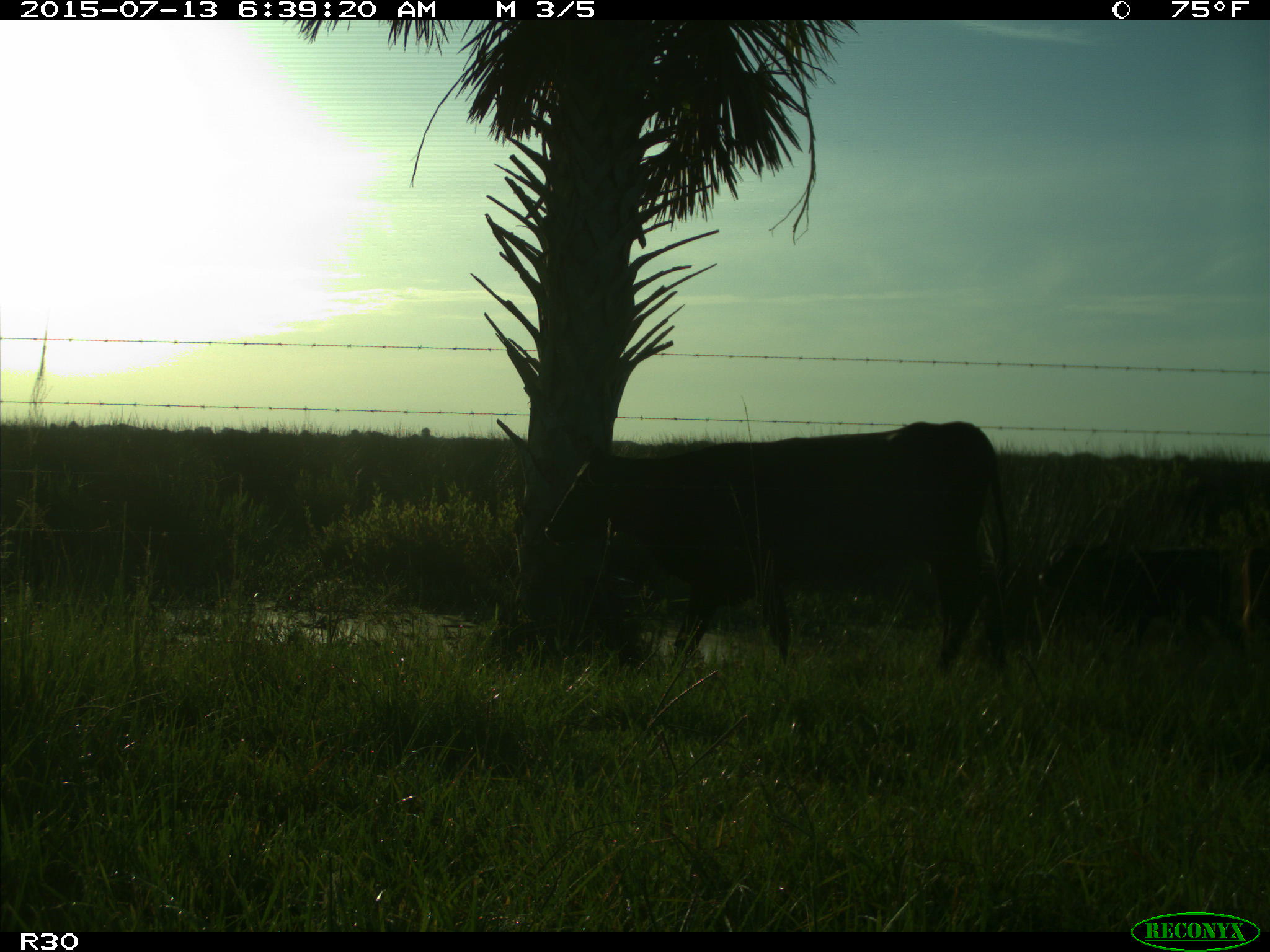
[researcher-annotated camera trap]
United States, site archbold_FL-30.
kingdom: Animalia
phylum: Chordata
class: Mammalia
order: Artiodactyla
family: Bovidae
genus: Bos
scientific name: Bos taurus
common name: domestic cow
Bos taurus (domestic cow).